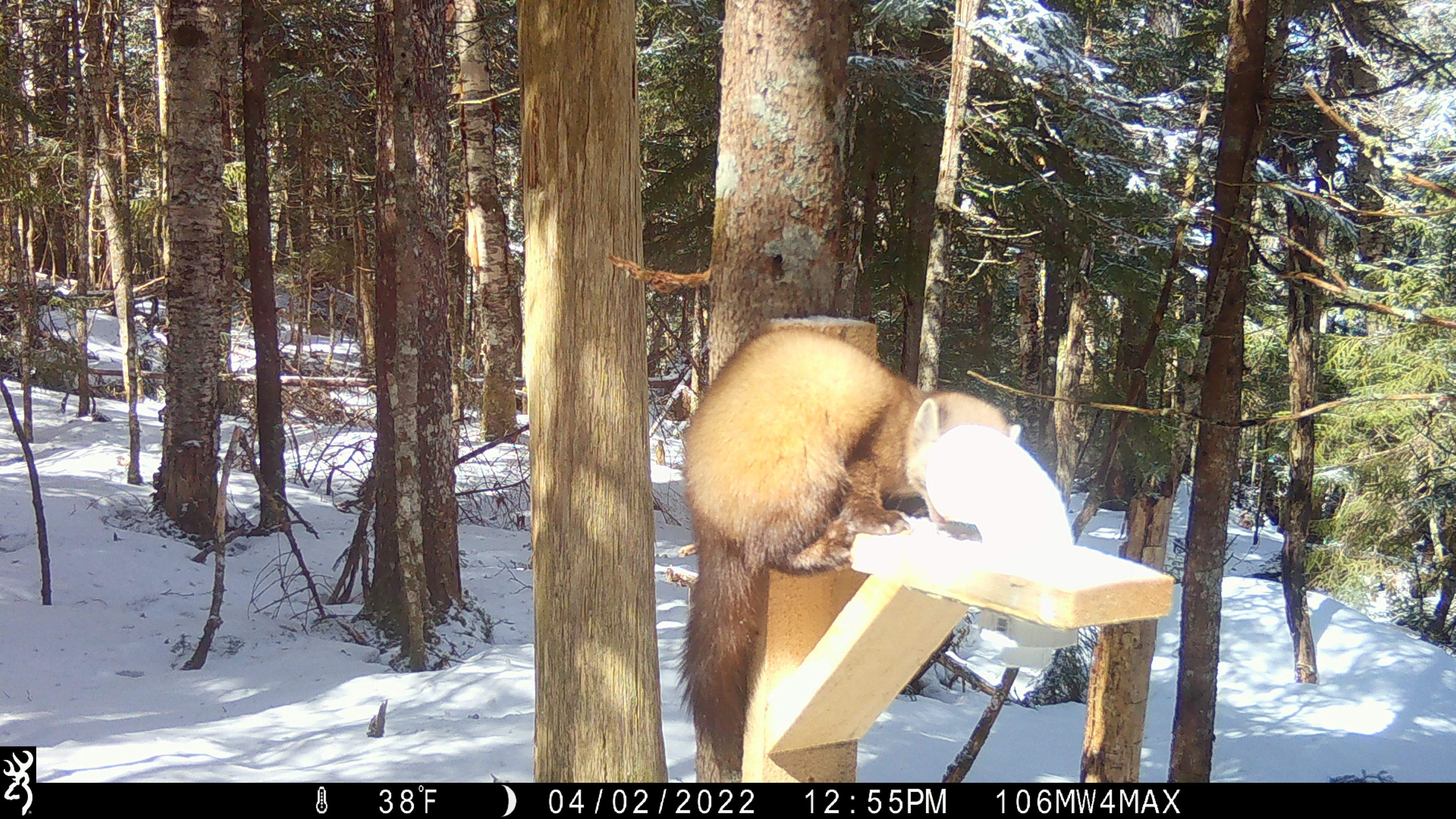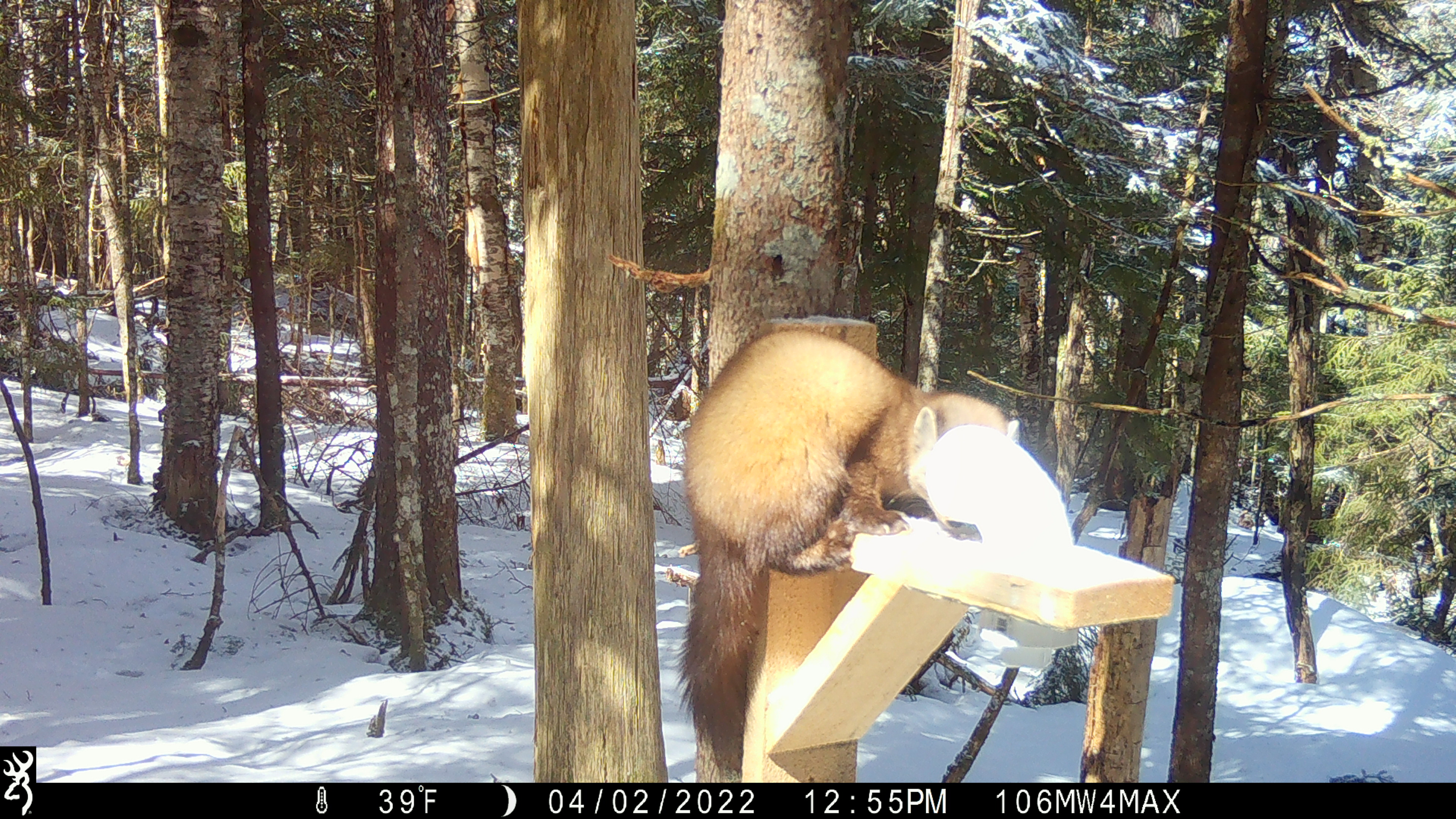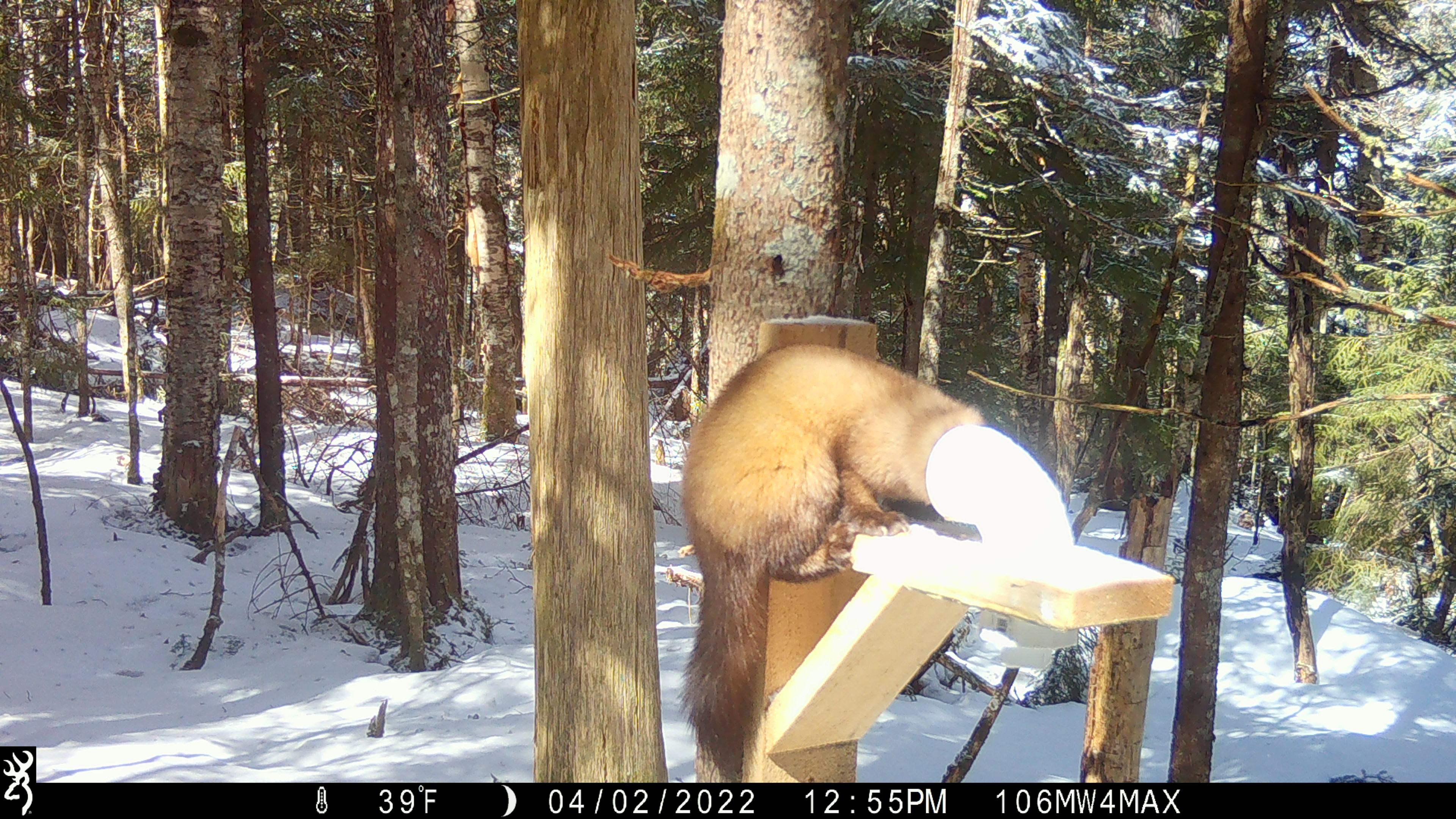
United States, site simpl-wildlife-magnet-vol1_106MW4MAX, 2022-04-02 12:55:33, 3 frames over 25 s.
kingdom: Animalia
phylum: Chordata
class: Mammalia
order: Carnivora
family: Mustelidae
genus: Martes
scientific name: Martes americana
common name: american marten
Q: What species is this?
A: American marten (Martes americana).